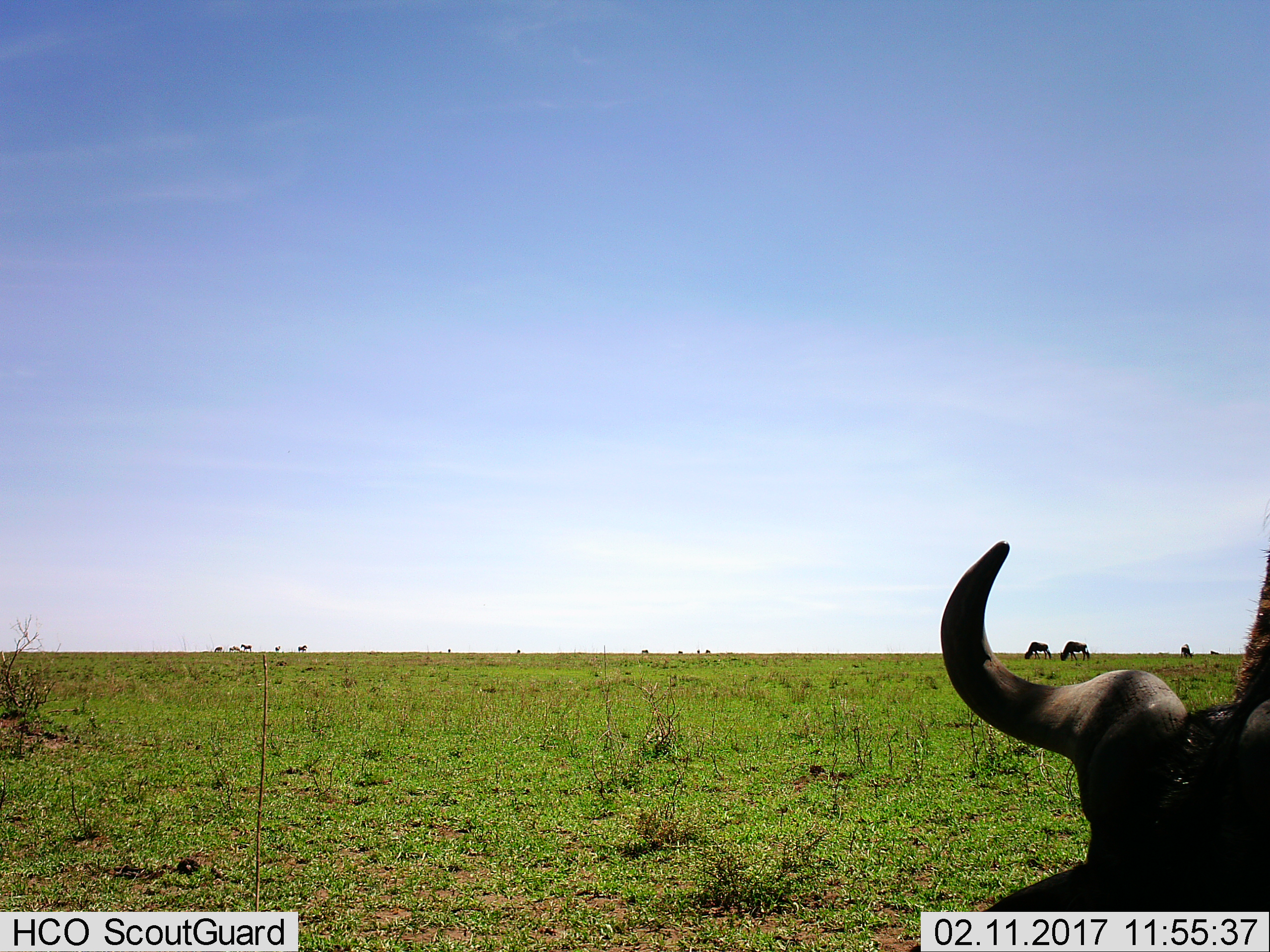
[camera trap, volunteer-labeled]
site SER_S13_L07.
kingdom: Animalia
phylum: Chordata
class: Mammalia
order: Artiodactyla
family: Bovidae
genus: Connochaetes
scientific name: Connochaetes taurinus taurinus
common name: blue wildebeest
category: wildebeestblue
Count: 4.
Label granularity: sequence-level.